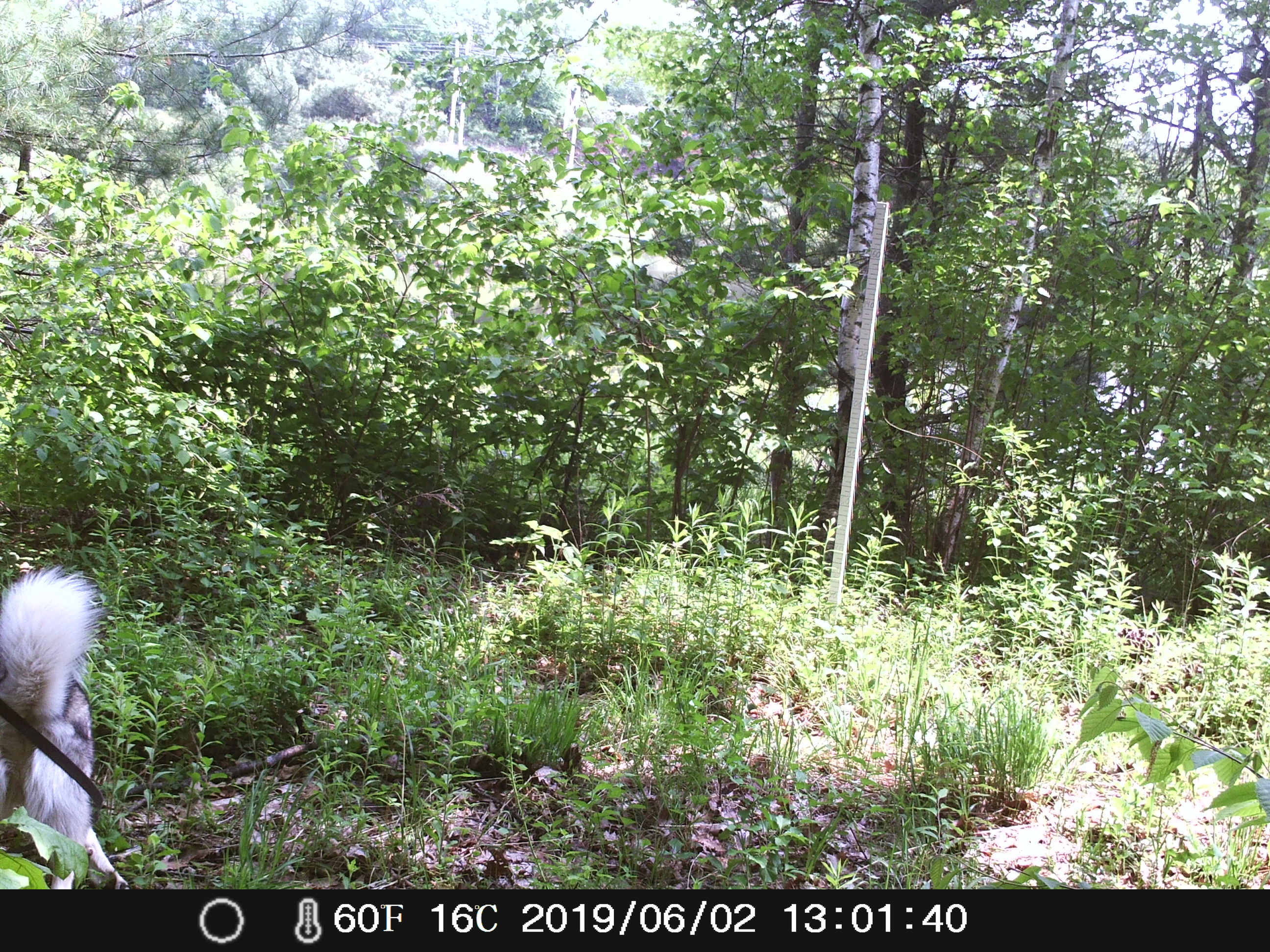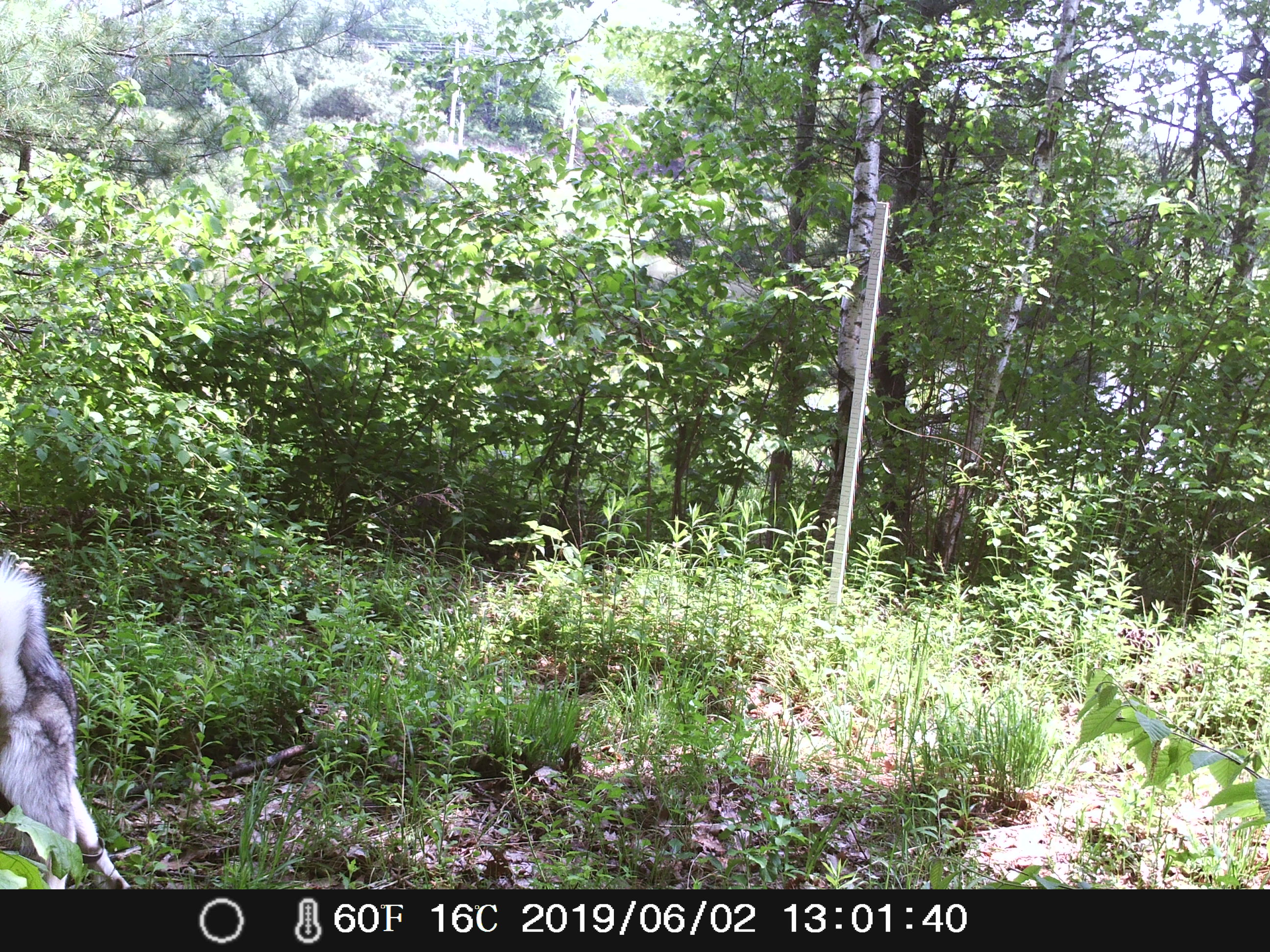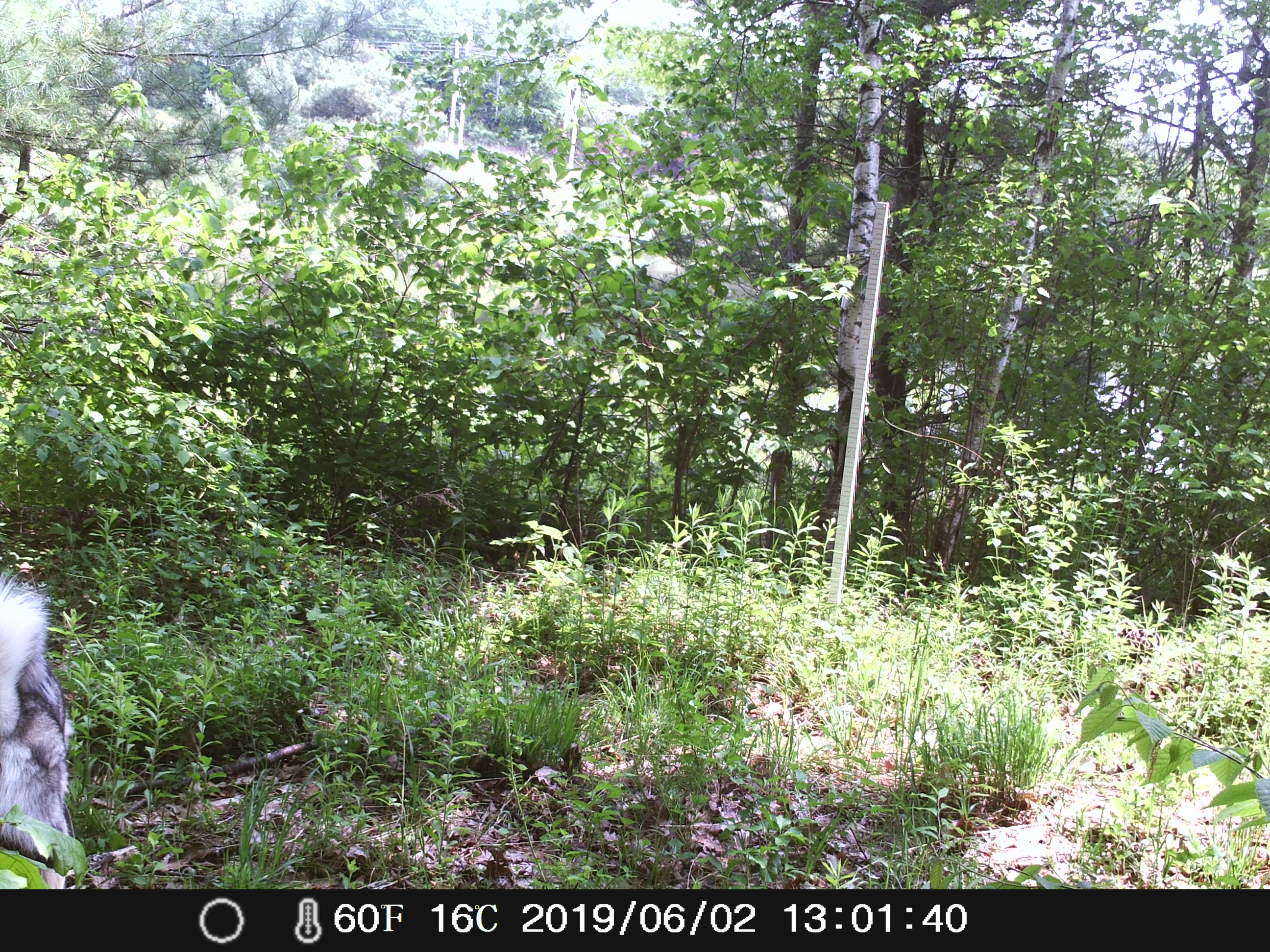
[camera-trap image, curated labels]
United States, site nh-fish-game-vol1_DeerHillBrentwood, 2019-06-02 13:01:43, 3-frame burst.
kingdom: Animalia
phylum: Chordata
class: Mammalia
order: Carnivora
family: Canidae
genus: Canis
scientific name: Canis familiaris familiaris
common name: domestic dog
Domestic dog (Canis familiaris familiaris).